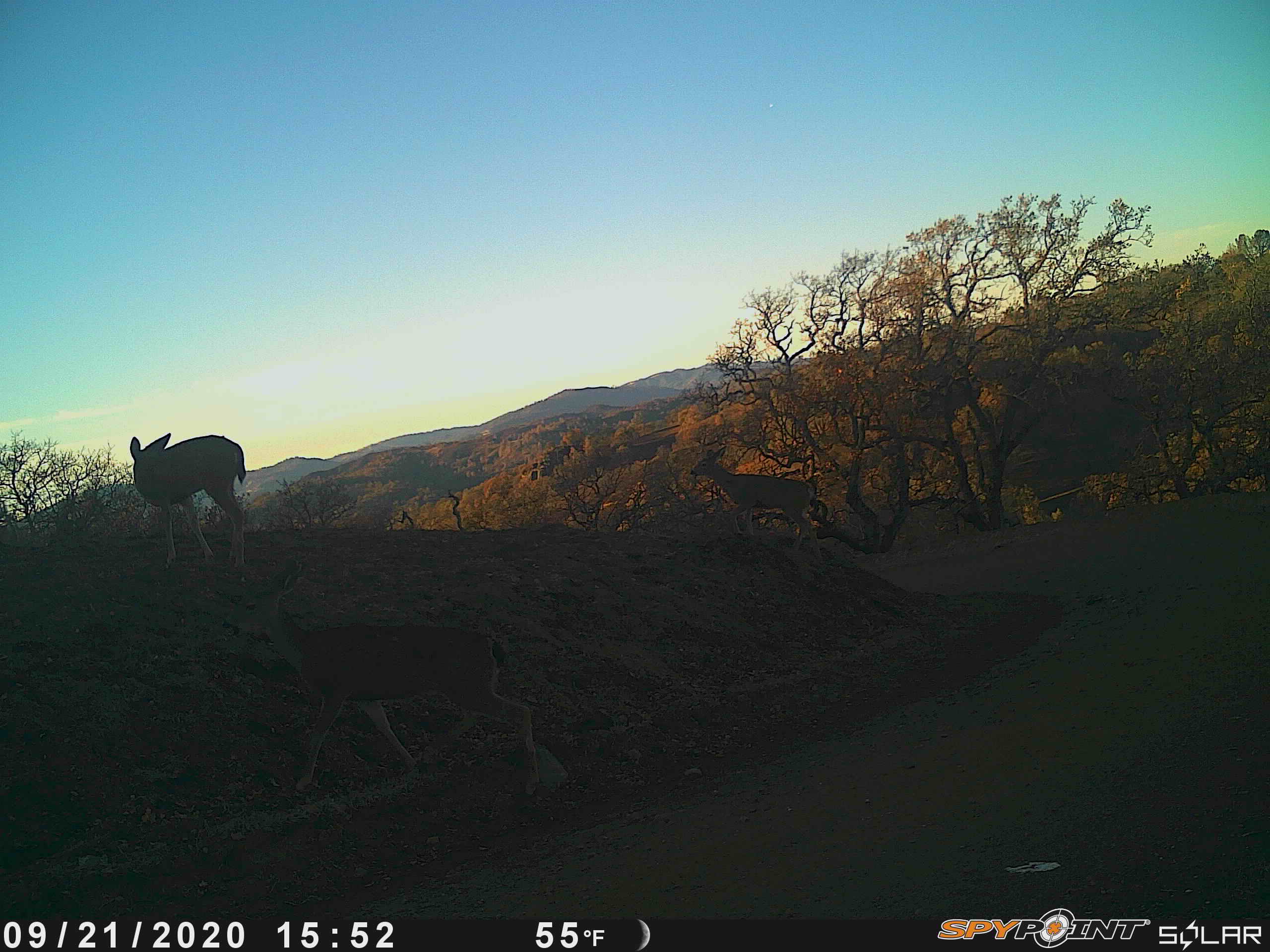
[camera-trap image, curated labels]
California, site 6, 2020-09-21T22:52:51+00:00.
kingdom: Animalia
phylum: Chordata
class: Mammalia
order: Artiodactyla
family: Cervidae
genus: Odocoileus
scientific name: Odocoileus hemionus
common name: mule deer